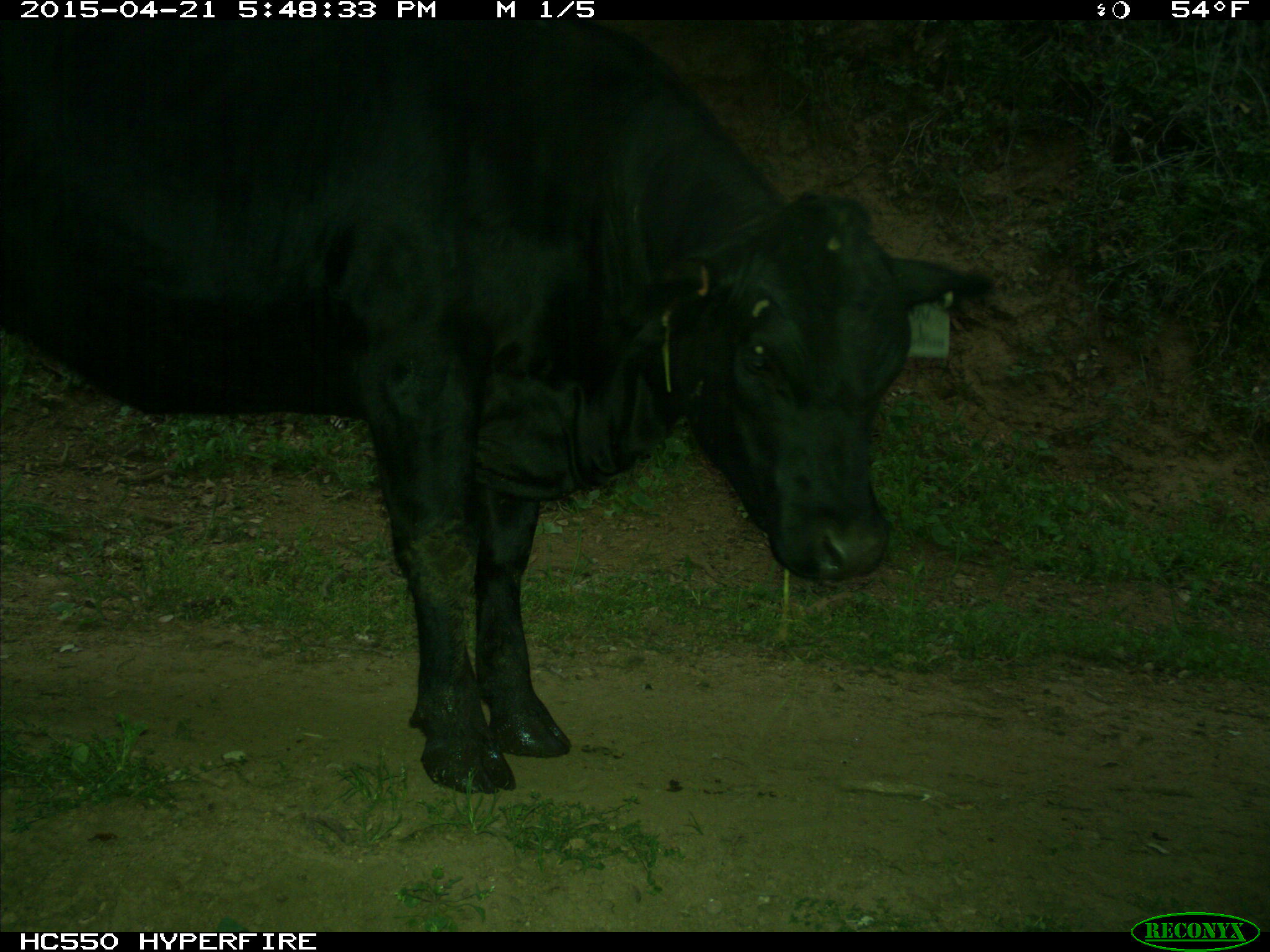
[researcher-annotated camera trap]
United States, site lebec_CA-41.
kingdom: Animalia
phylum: Chordata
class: Mammalia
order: Artiodactyla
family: Bovidae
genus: Bos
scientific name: Bos taurus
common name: domestic cow